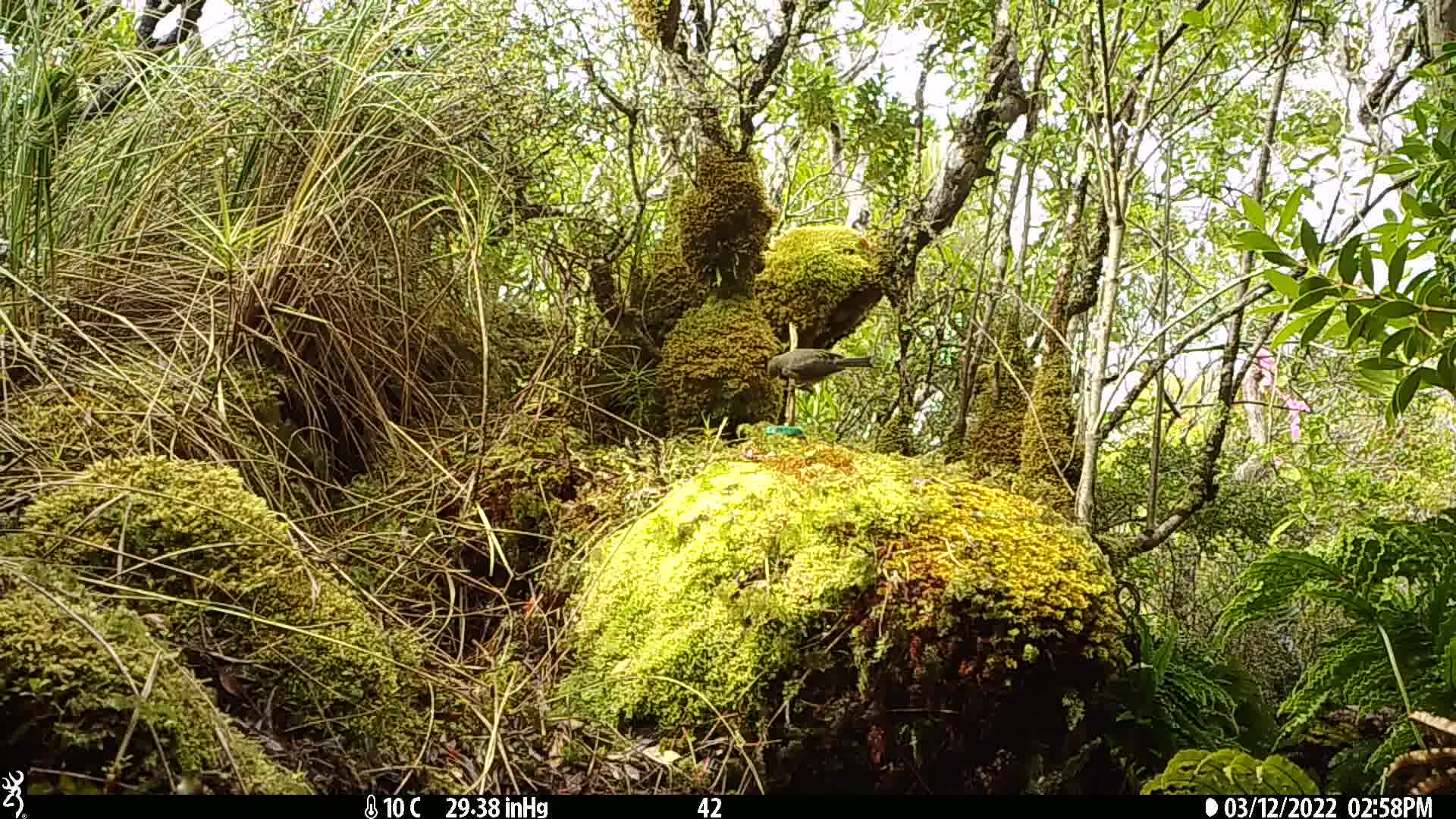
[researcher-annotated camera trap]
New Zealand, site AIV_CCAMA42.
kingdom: Animalia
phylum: Chordata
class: Aves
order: Passeriformes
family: Meliphagidae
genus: Anthornis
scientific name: Anthornis melanura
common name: new zealand bellbird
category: bellbird